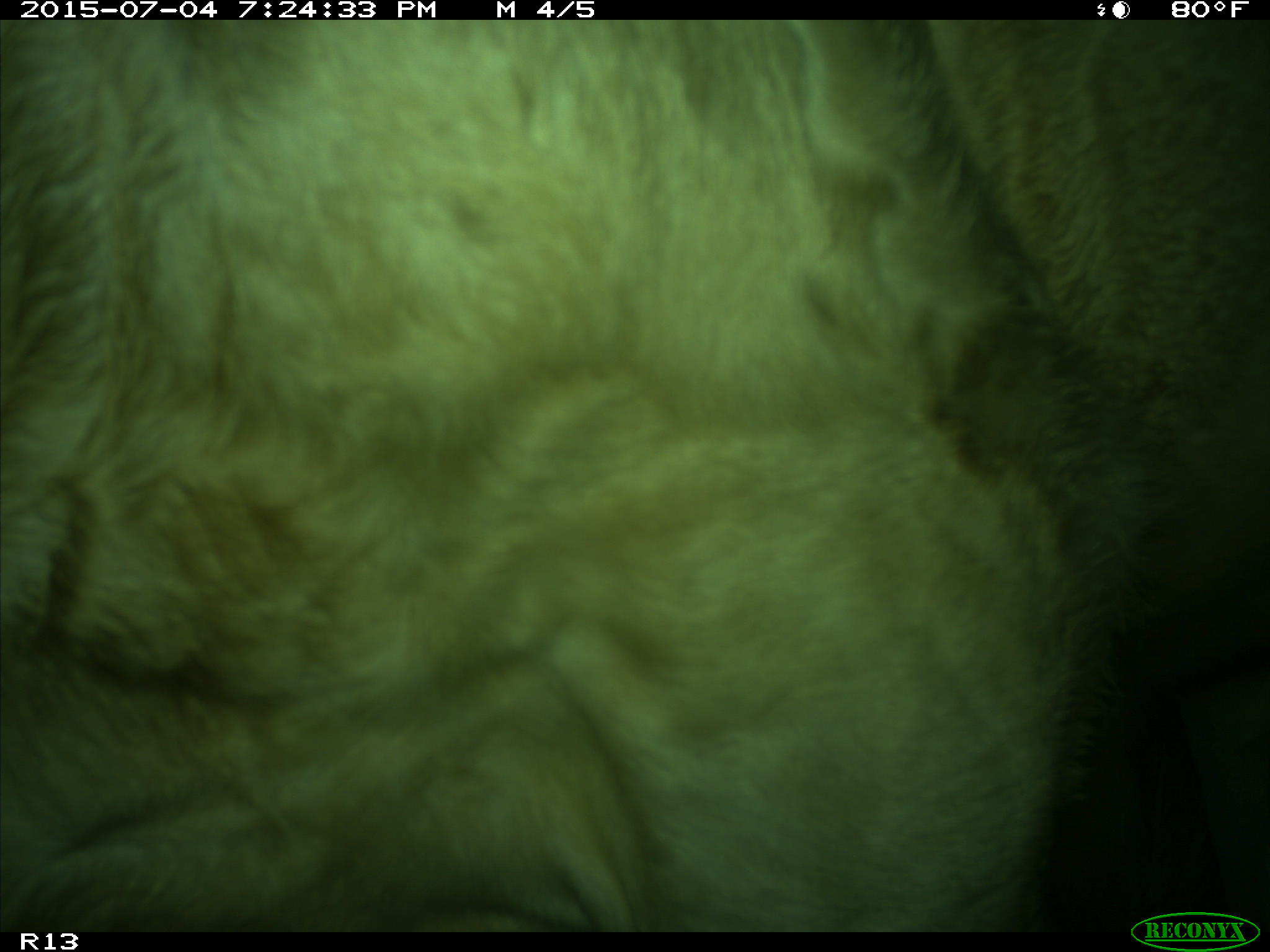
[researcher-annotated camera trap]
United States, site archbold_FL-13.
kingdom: Animalia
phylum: Chordata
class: Mammalia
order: Artiodactyla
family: Bovidae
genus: Bos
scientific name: Bos taurus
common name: domestic cow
Bos taurus (domestic cow).